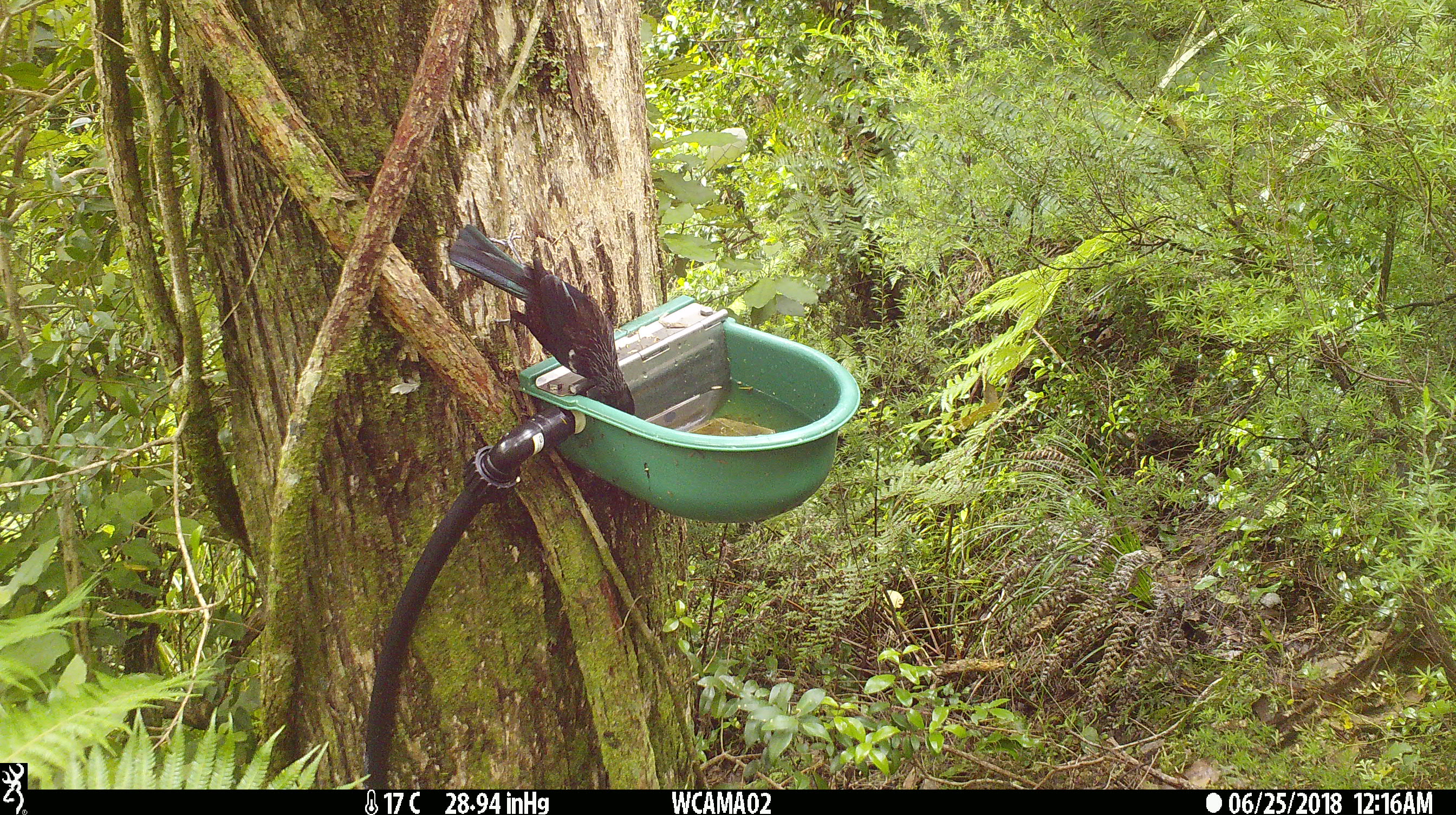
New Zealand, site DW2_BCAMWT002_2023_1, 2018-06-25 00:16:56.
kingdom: Animalia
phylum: Chordata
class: Aves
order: Passeriformes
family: Meliphagidae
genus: Prosthemadera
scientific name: Prosthemadera novaeseelandiae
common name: tui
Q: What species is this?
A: Tui (Prosthemadera novaeseelandiae).